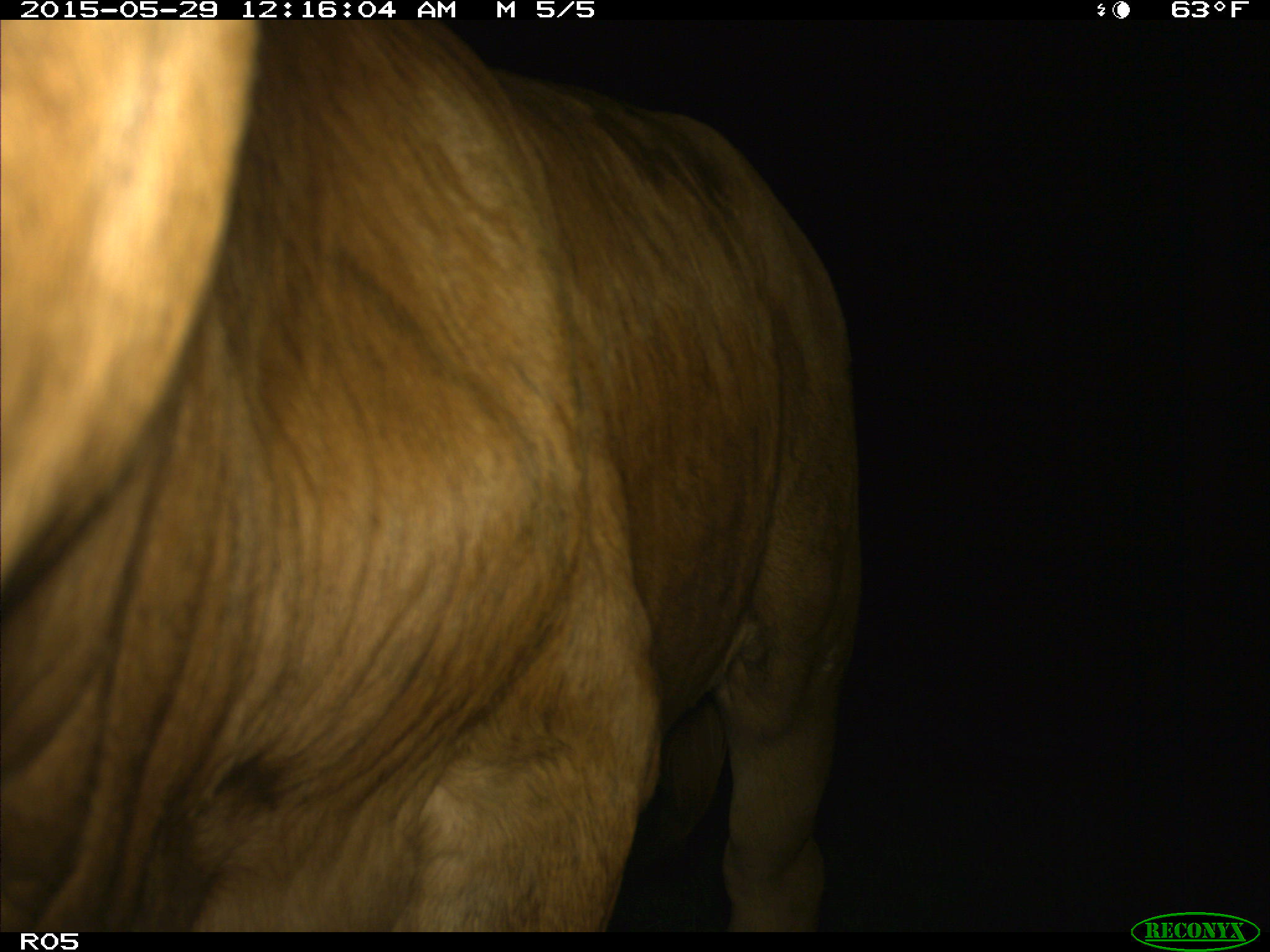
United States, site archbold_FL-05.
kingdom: Animalia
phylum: Chordata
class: Mammalia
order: Artiodactyla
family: Bovidae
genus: Bos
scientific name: Bos taurus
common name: domestic cow